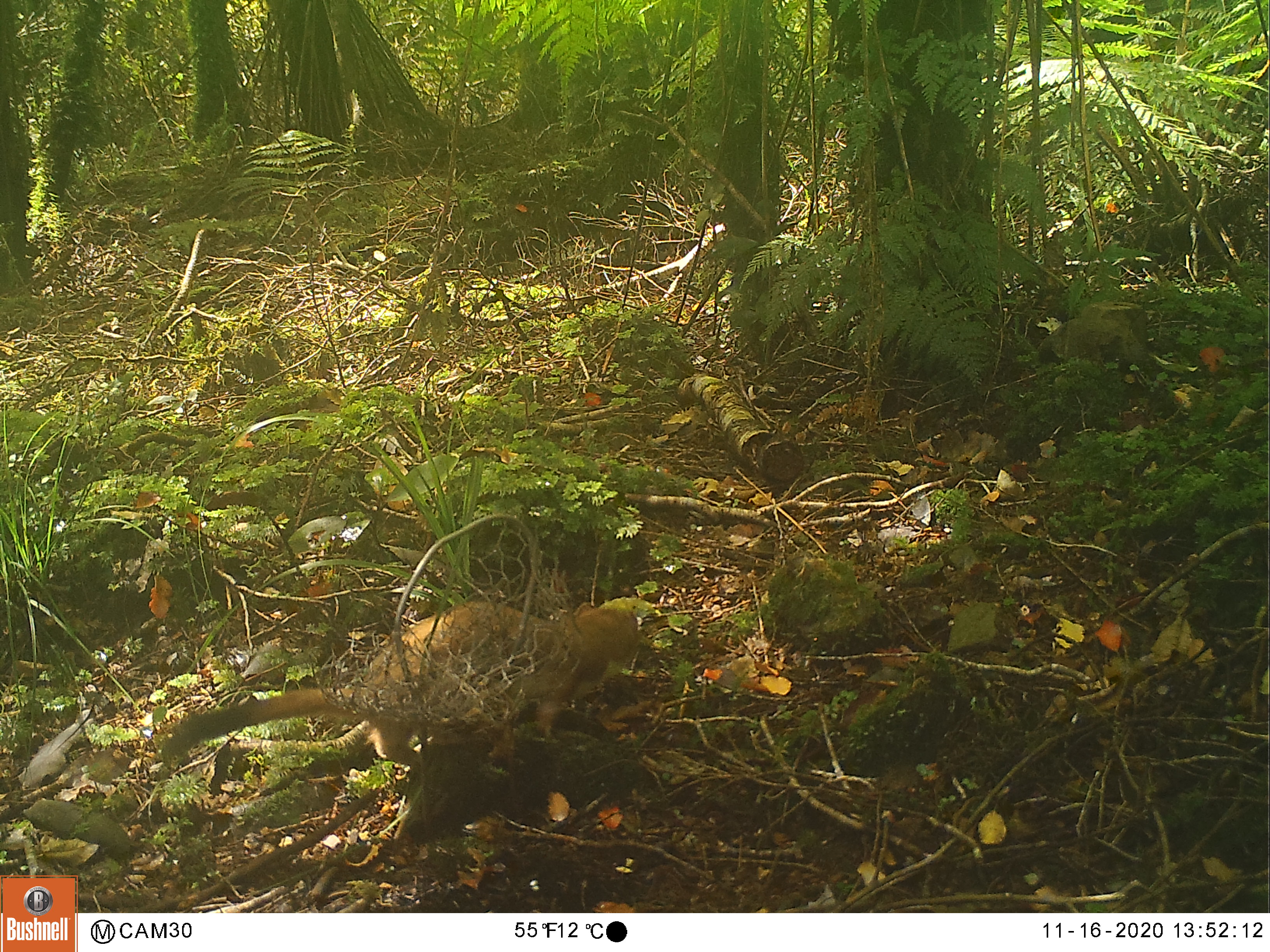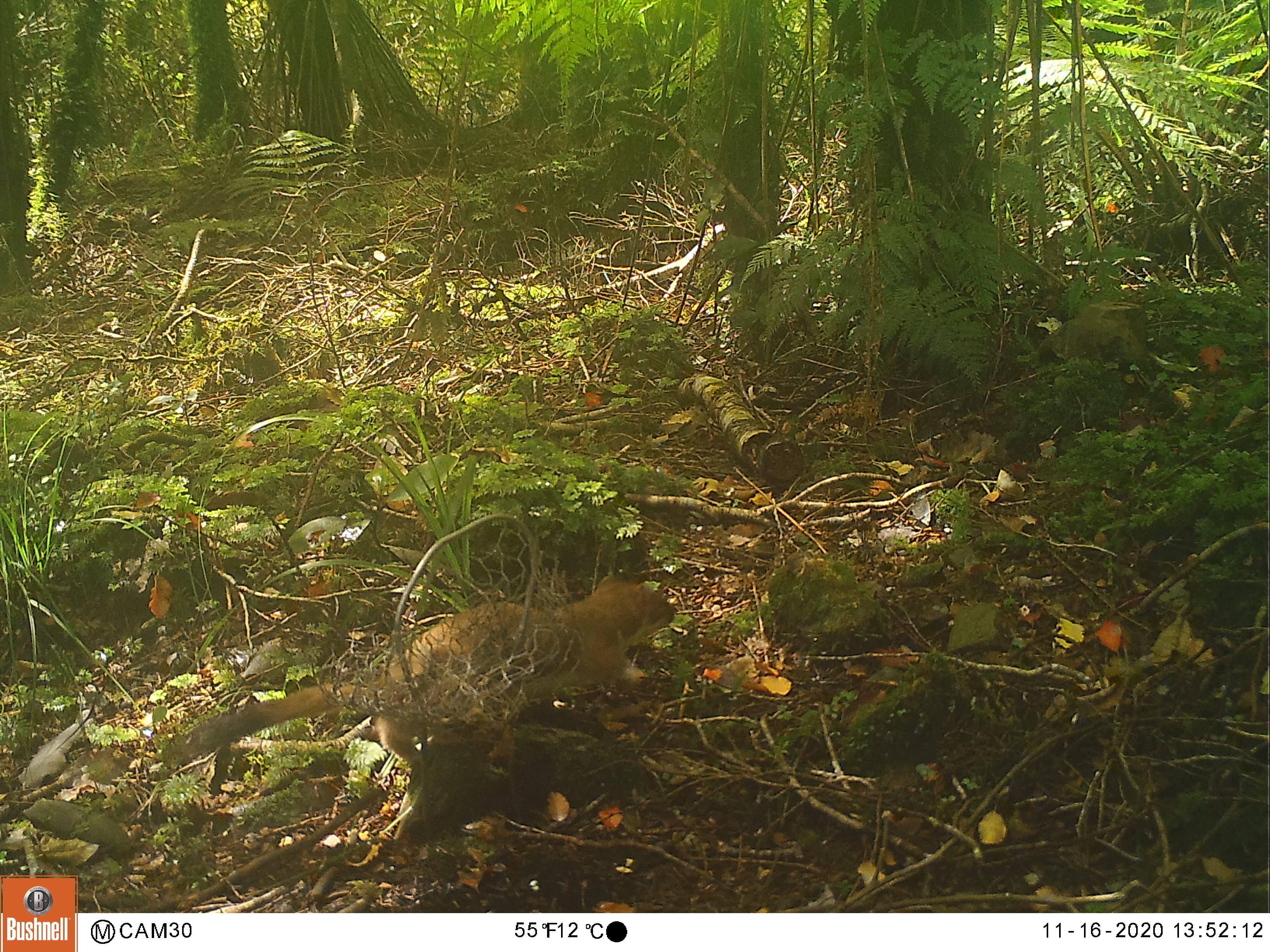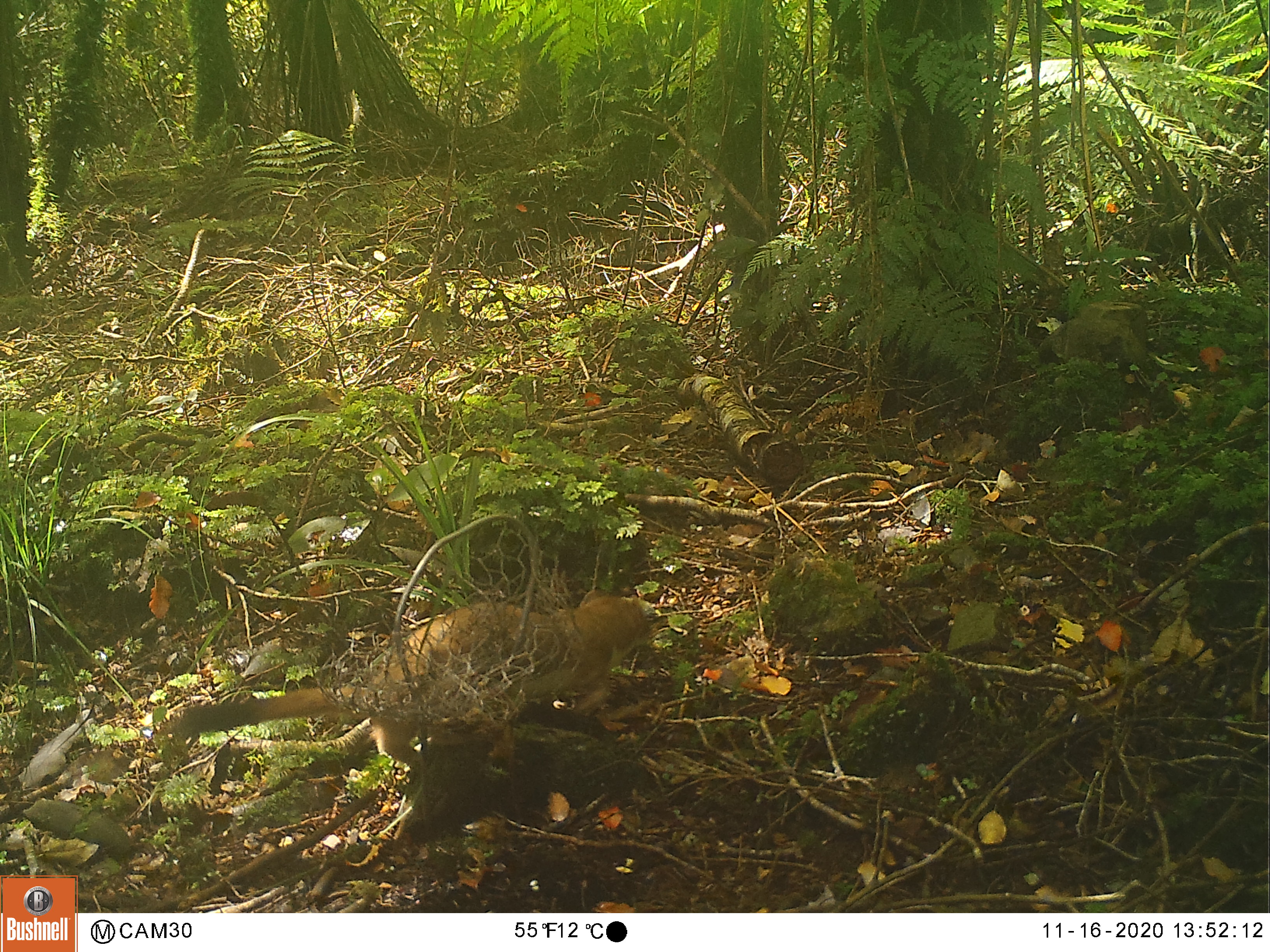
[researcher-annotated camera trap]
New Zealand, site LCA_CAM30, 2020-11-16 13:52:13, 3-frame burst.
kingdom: Animalia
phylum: Chordata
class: Mammalia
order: Carnivora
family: Mustelidae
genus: Mustela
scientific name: Mustela erminea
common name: stoat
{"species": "stoat (Mustela erminea)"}